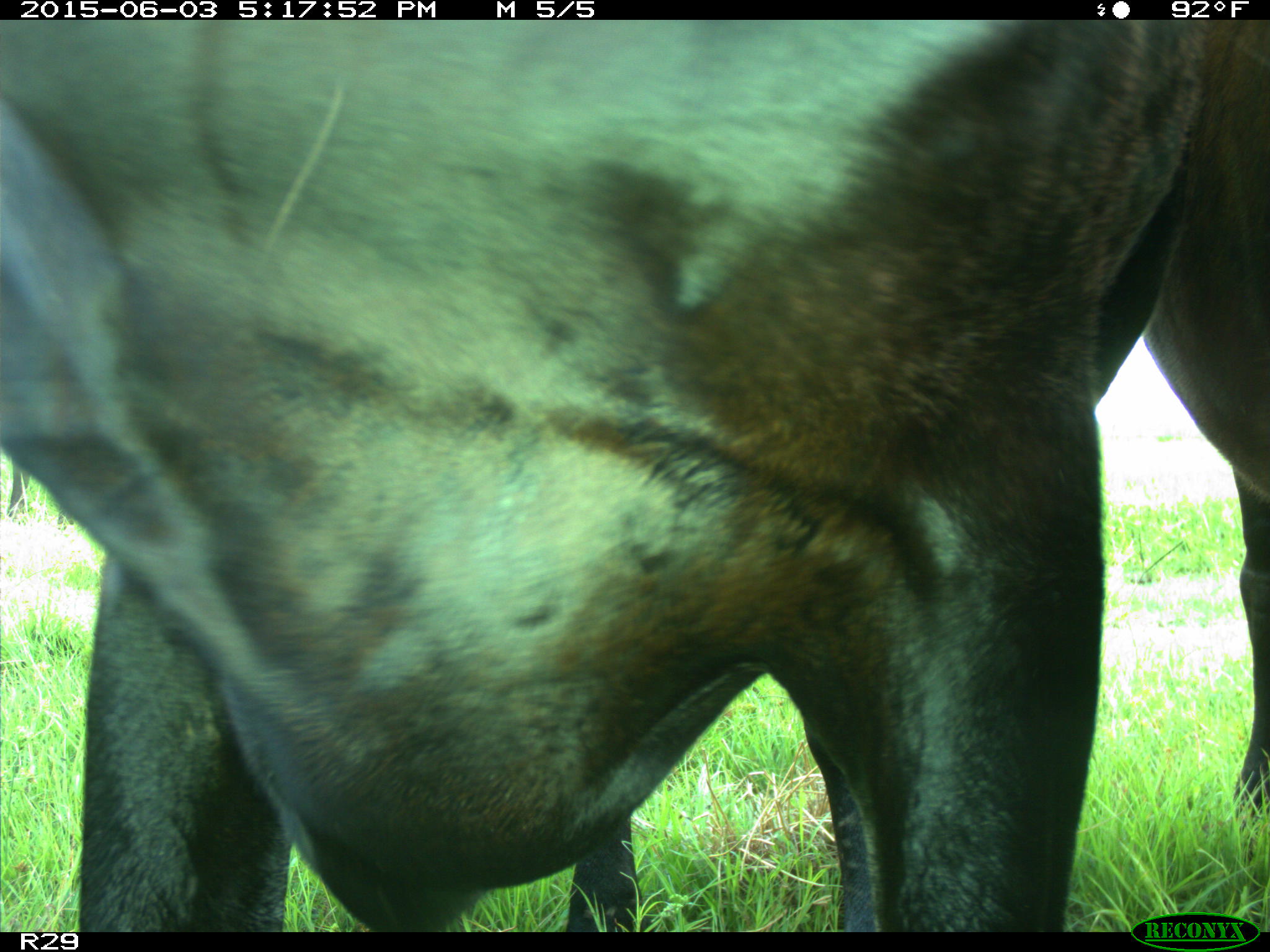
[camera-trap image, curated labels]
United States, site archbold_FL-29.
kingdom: Animalia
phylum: Chordata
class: Mammalia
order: Artiodactyla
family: Bovidae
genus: Bos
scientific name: Bos taurus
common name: domestic cow